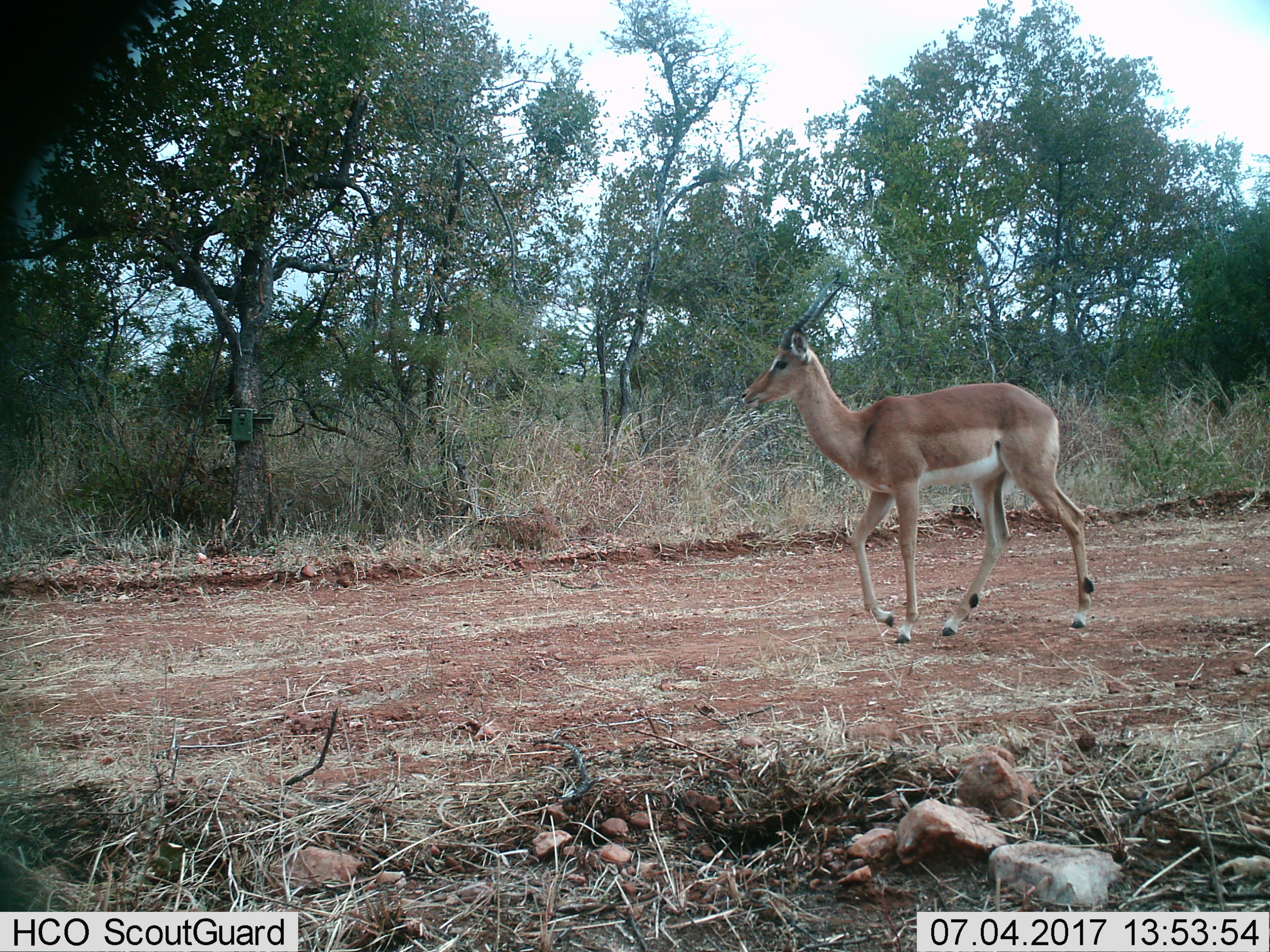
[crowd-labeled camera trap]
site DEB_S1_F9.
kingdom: Animalia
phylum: Chordata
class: Mammalia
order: Artiodactyla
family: Bovidae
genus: Aepyceros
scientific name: Aepyceros melampus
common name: impala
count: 1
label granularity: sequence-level